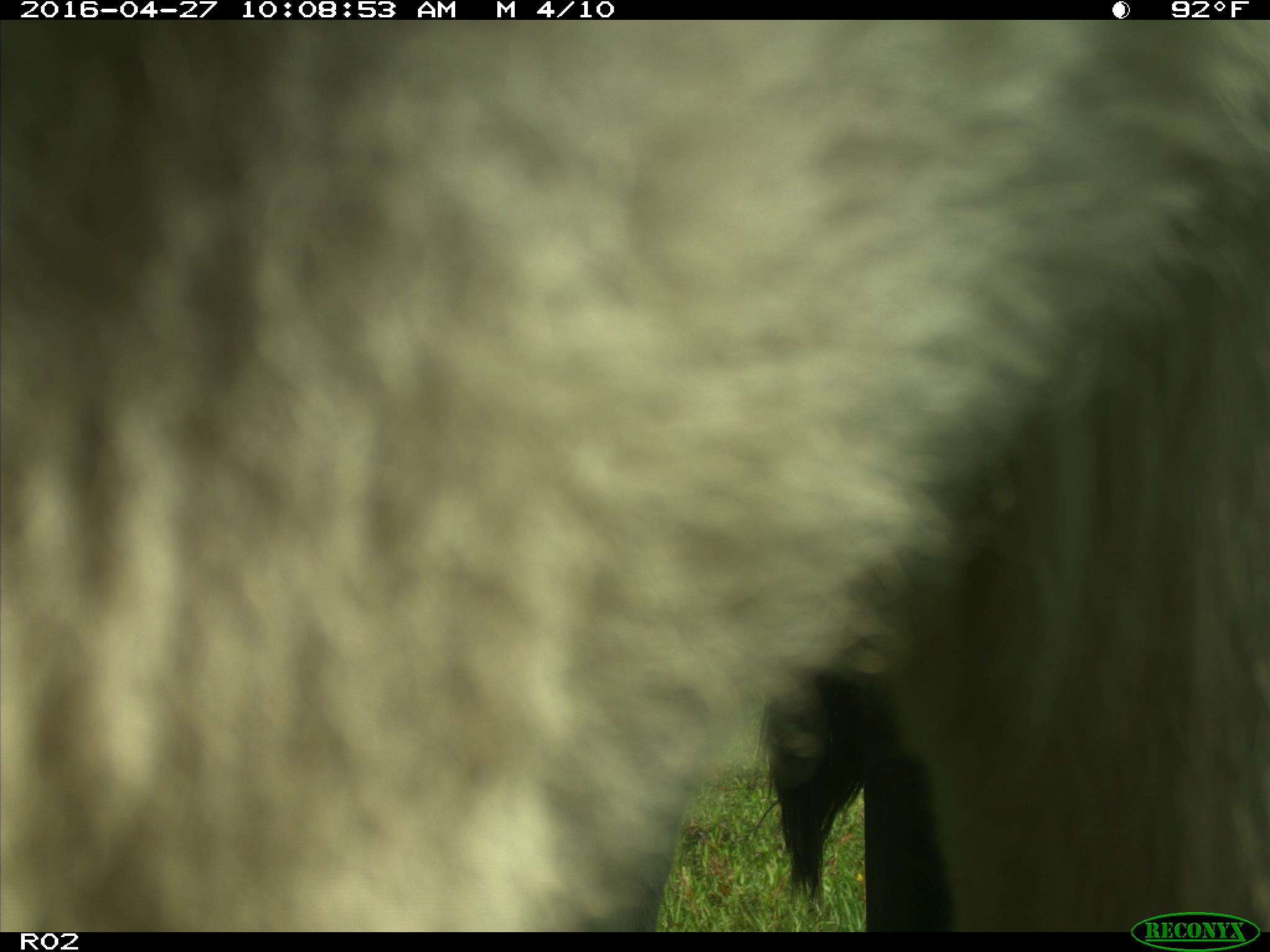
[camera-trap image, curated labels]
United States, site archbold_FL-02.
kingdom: Animalia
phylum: Chordata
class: Mammalia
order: Artiodactyla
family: Bovidae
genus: Bos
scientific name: Bos taurus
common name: domestic cow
Bos taurus (domestic cow).